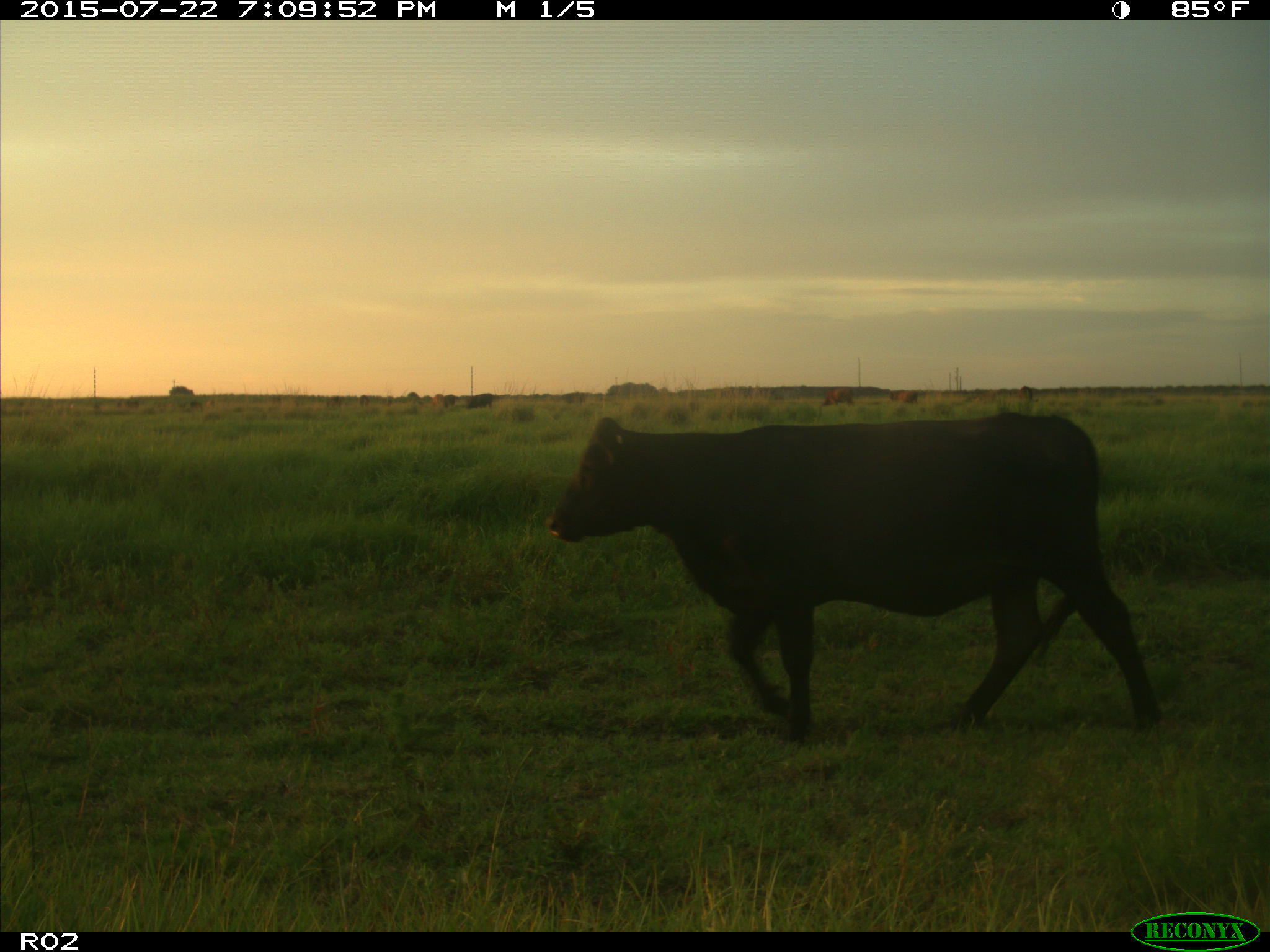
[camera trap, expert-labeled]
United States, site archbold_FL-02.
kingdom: Animalia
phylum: Chordata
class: Mammalia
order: Artiodactyla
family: Bovidae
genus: Bos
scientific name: Bos taurus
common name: domestic cow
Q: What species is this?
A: Bos taurus (domestic cow).